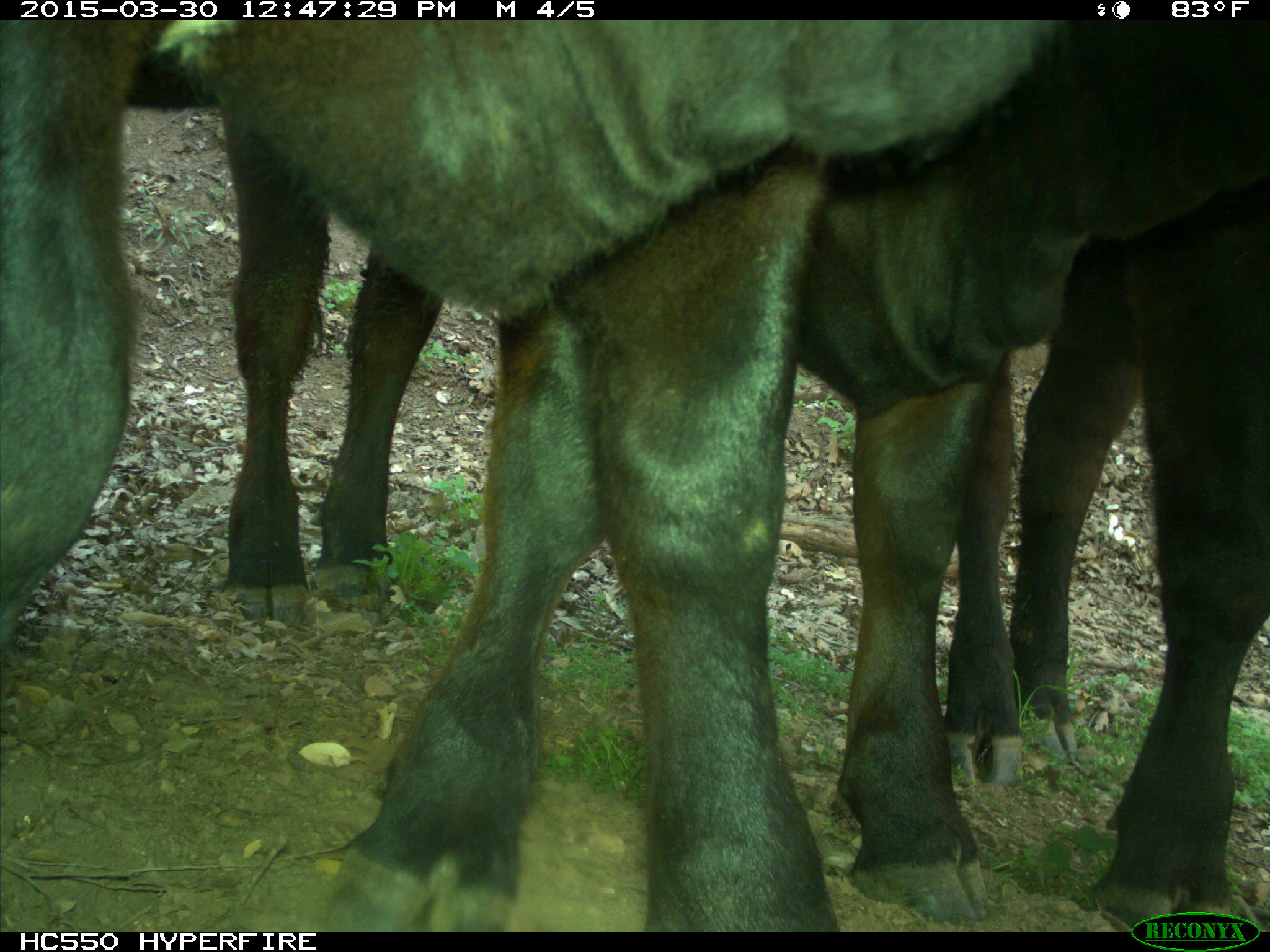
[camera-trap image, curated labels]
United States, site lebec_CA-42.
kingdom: Animalia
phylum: Chordata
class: Mammalia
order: Artiodactyla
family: Bovidae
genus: Bos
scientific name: Bos taurus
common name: domestic cow